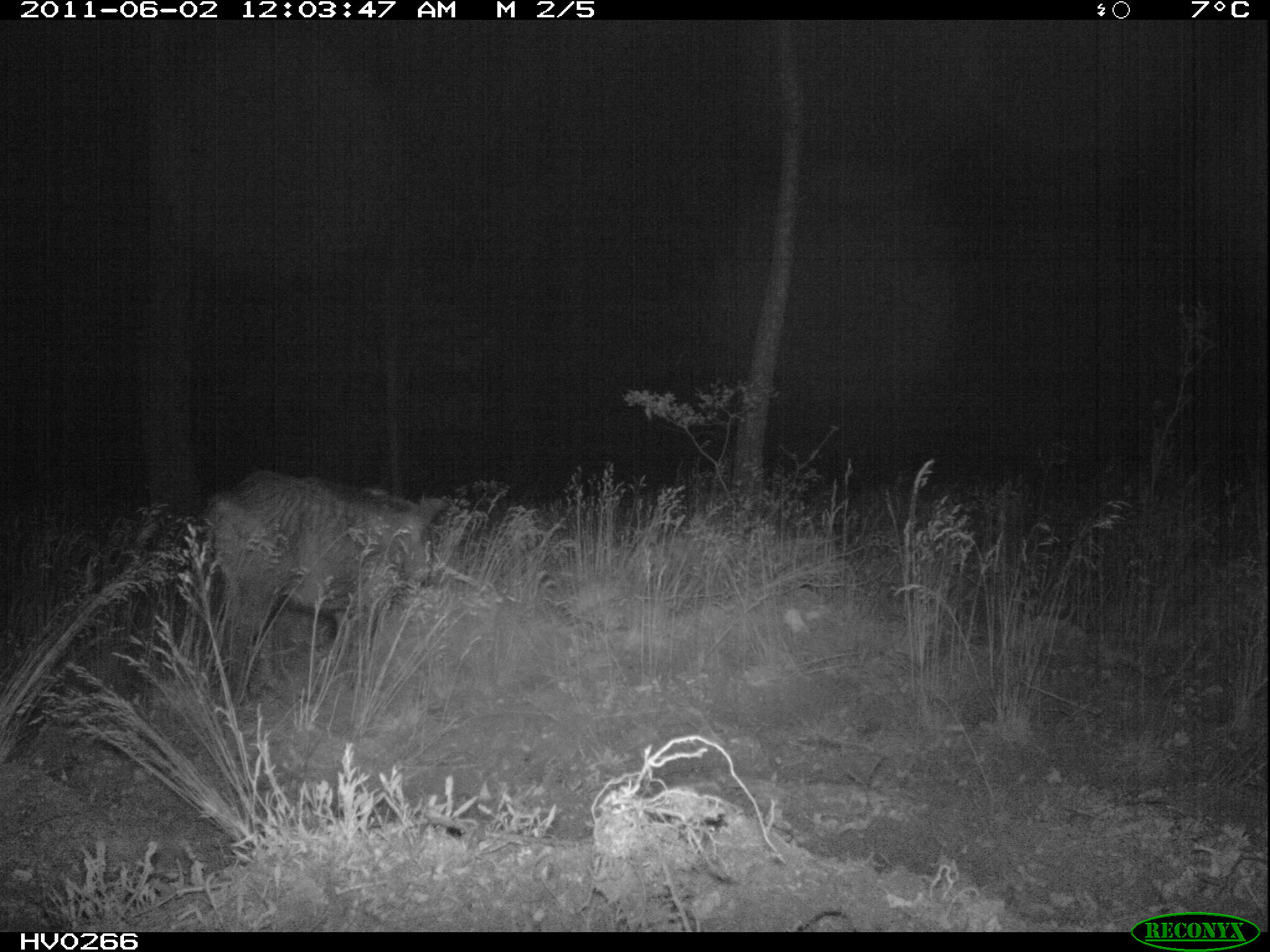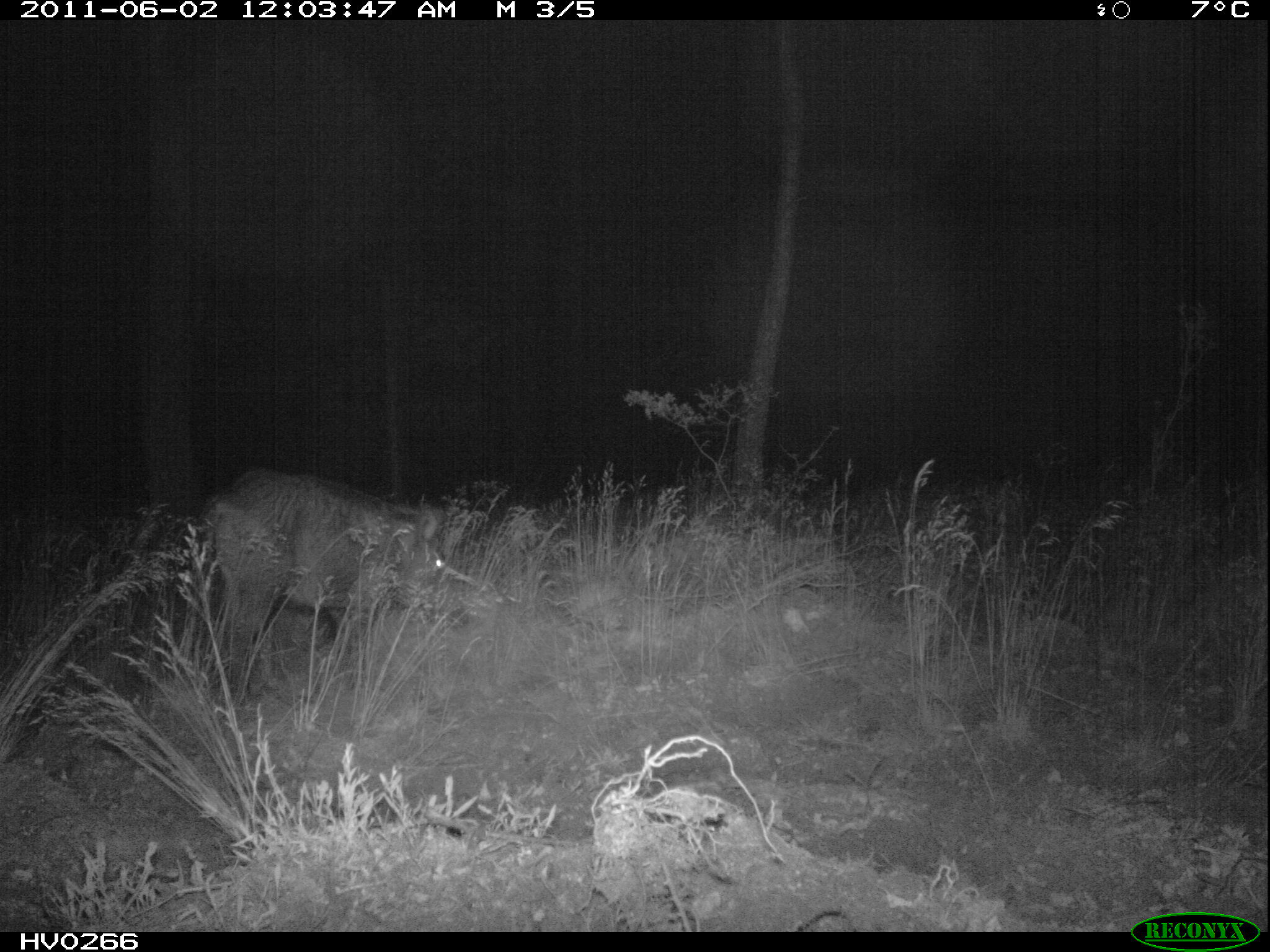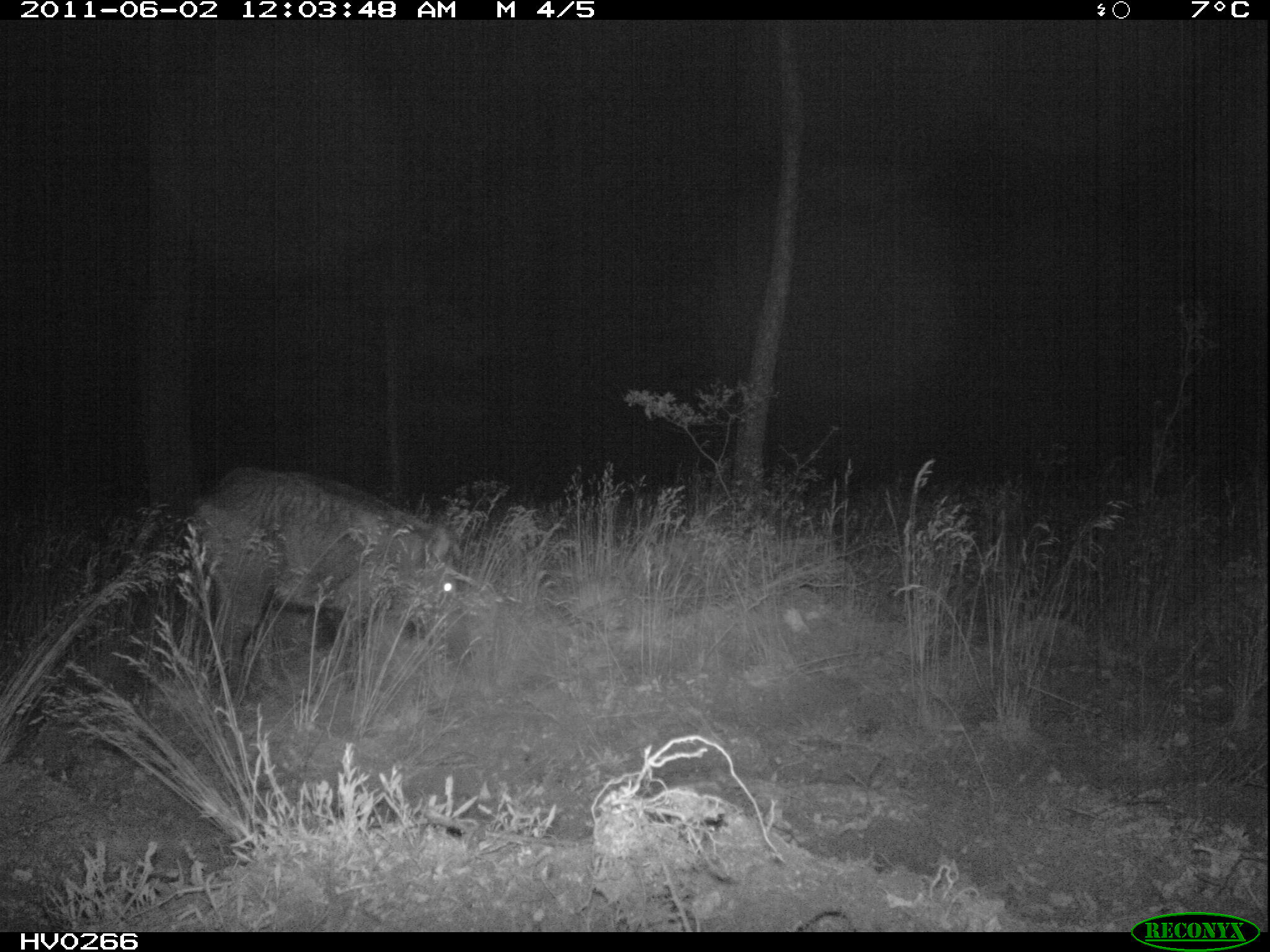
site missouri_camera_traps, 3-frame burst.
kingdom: Animalia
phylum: Chordata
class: Mammalia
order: Artiodactyla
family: Suidae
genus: Sus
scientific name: Sus scrofa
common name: wild boar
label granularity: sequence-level